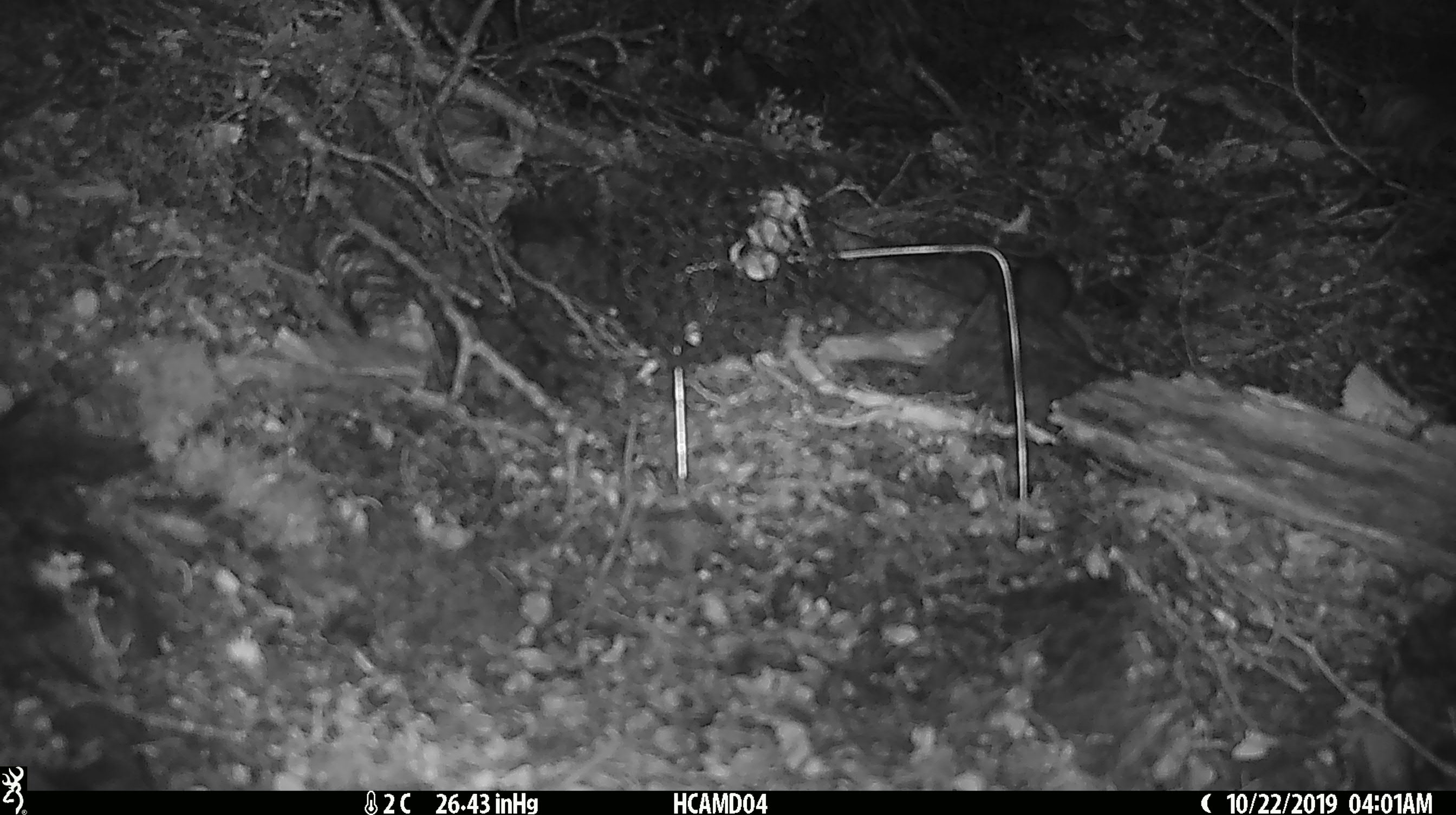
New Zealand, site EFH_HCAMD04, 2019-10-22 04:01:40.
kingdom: Animalia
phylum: Chordata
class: Mammalia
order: Rodentia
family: Muridae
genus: Mus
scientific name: Mus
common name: mouse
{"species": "mouse (Mus)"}